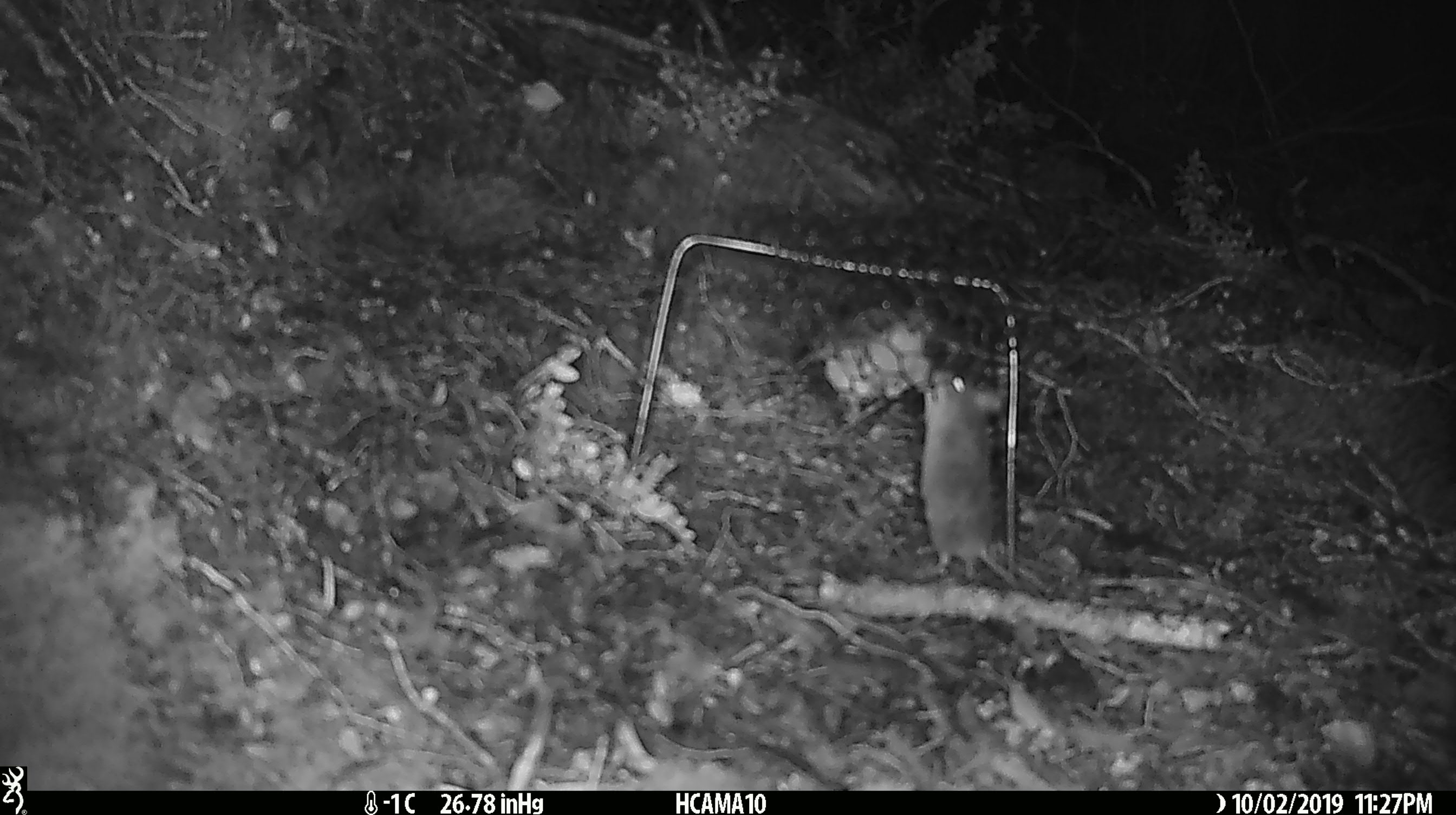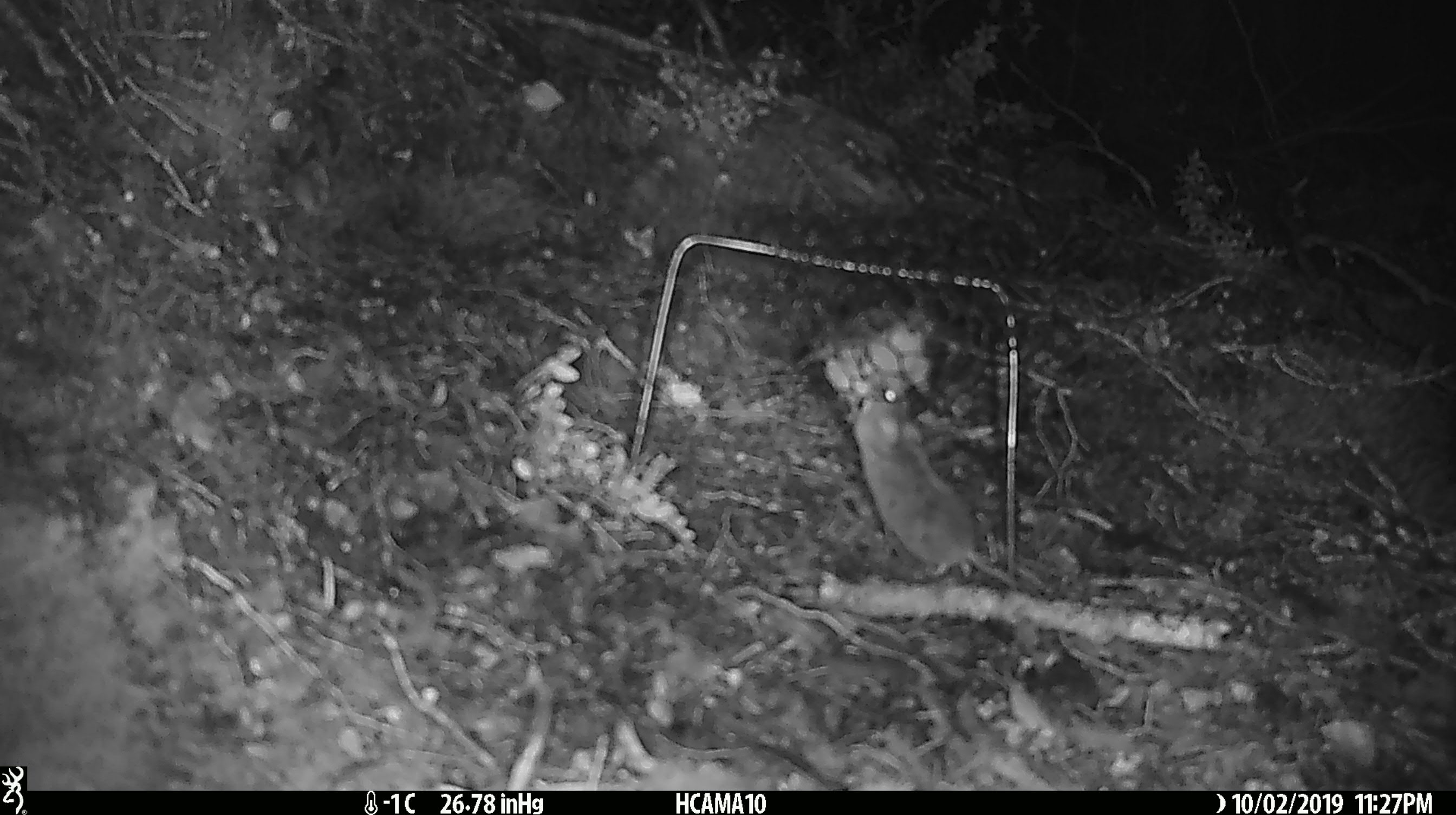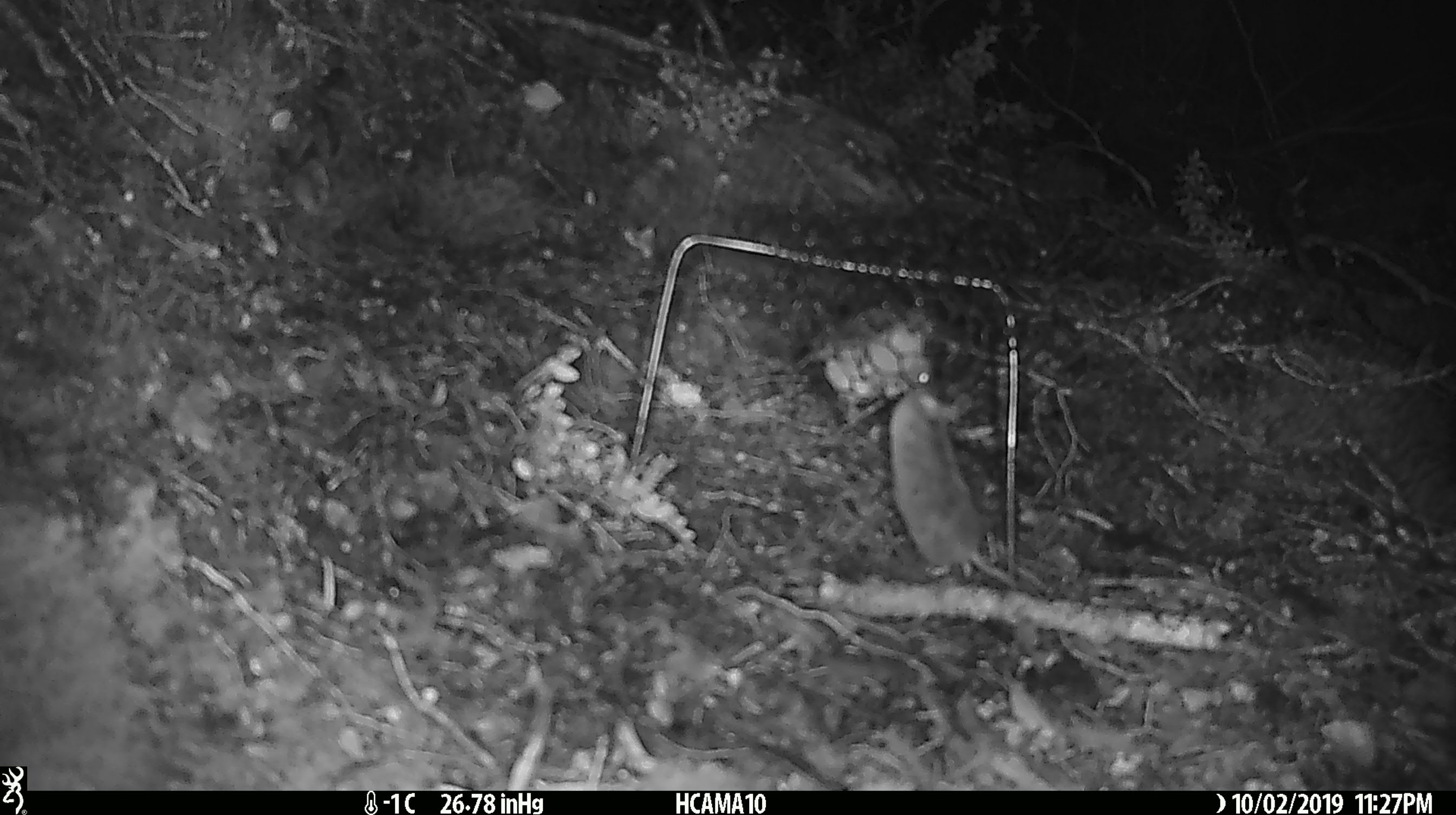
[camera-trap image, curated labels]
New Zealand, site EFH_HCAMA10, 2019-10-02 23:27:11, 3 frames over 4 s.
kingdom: Animalia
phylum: Chordata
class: Mammalia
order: Rodentia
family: Muridae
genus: Mus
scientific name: Mus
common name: mouse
Mouse (Mus).